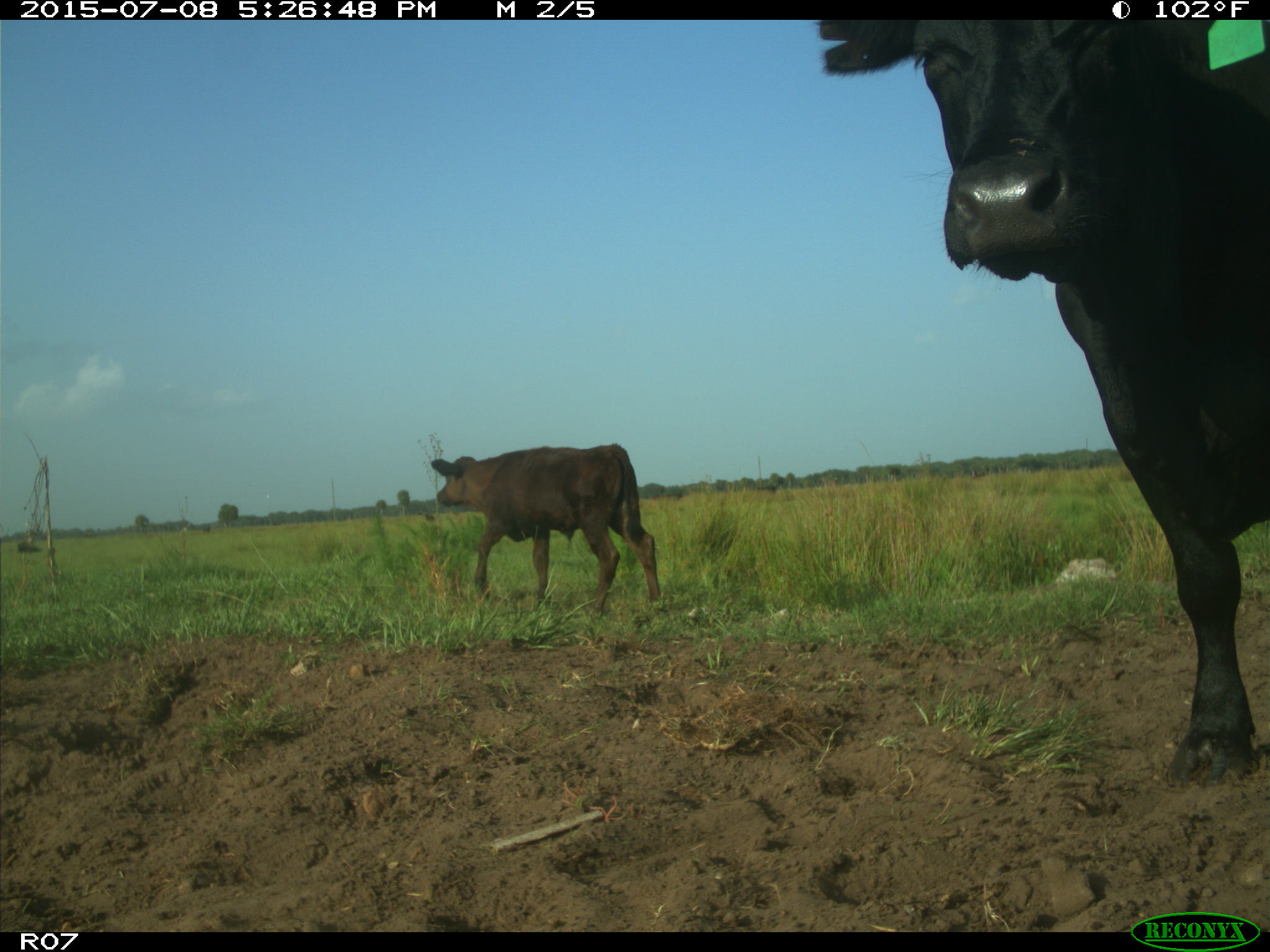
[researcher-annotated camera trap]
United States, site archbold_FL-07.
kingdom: Animalia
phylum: Chordata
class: Mammalia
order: Artiodactyla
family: Bovidae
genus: Bos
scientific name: Bos taurus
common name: domestic cow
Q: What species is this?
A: Bos taurus (domestic cow).